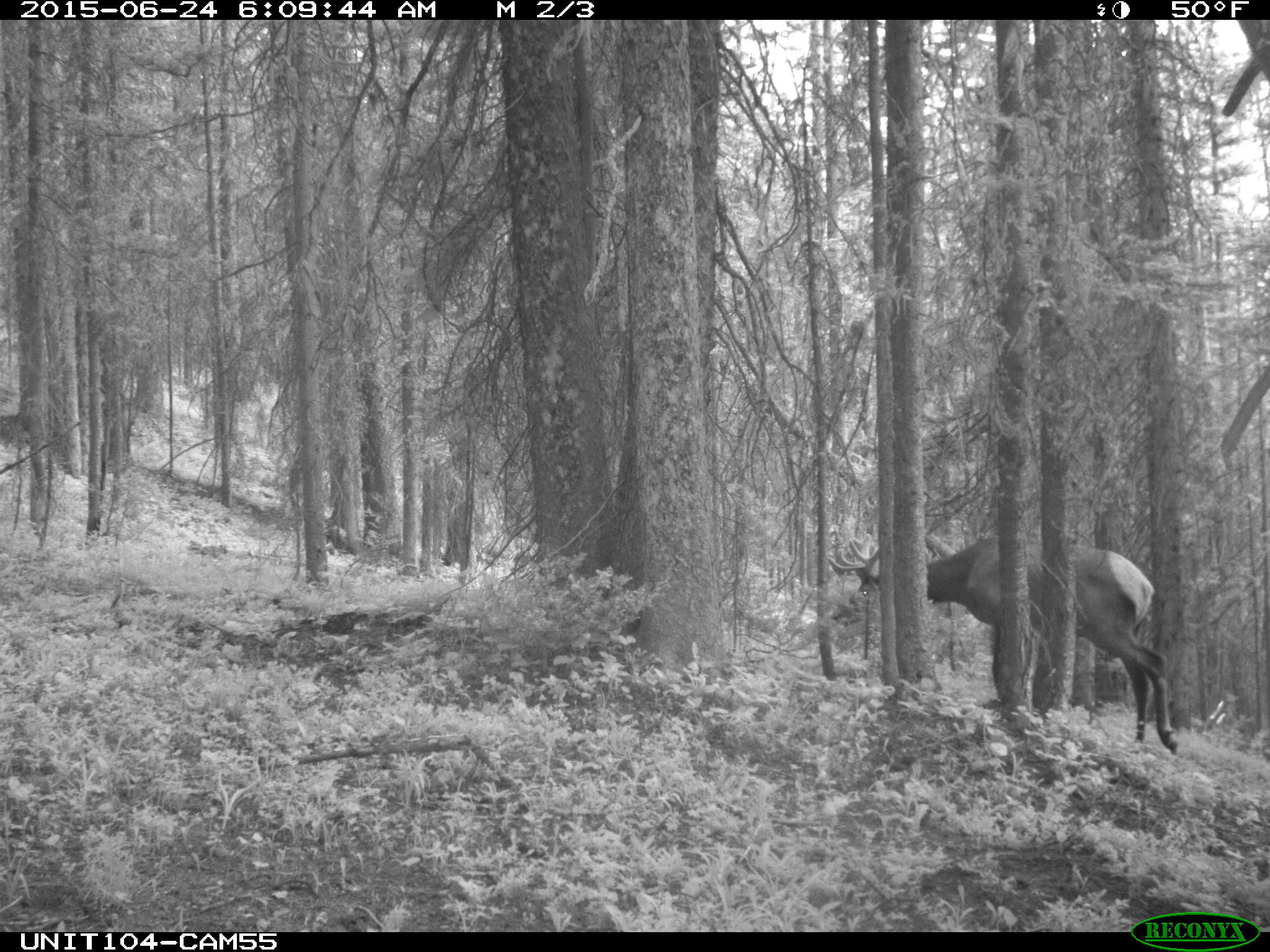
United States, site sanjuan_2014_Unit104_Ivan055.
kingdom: Animalia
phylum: Chordata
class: Mammalia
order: Artiodactyla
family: Cervidae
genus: Cervus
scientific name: Cervus elaphus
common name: red deer